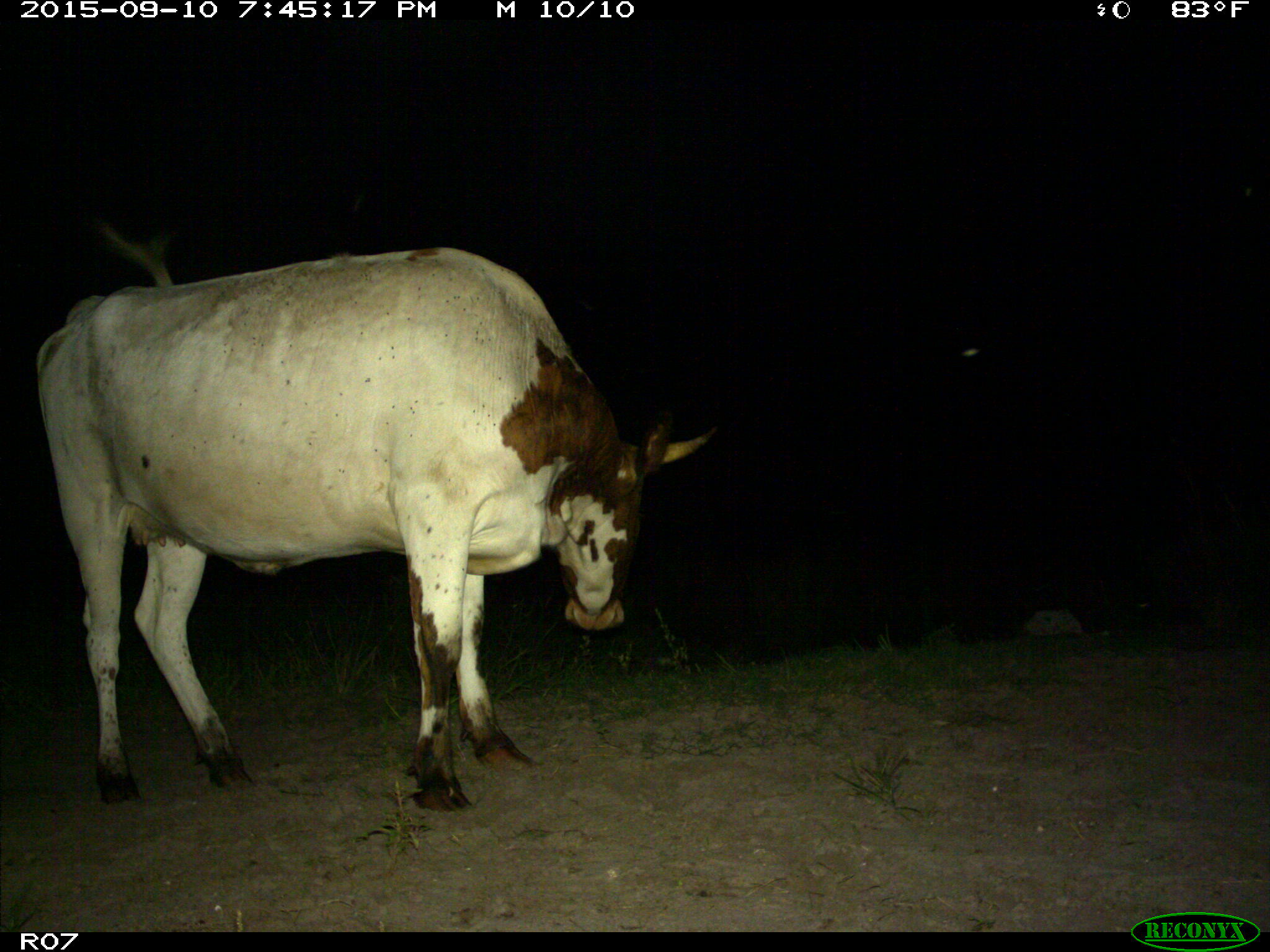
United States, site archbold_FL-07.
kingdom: Animalia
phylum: Chordata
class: Mammalia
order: Artiodactyla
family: Bovidae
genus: Bos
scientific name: Bos taurus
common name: domestic cow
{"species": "Bos taurus (domestic cow)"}